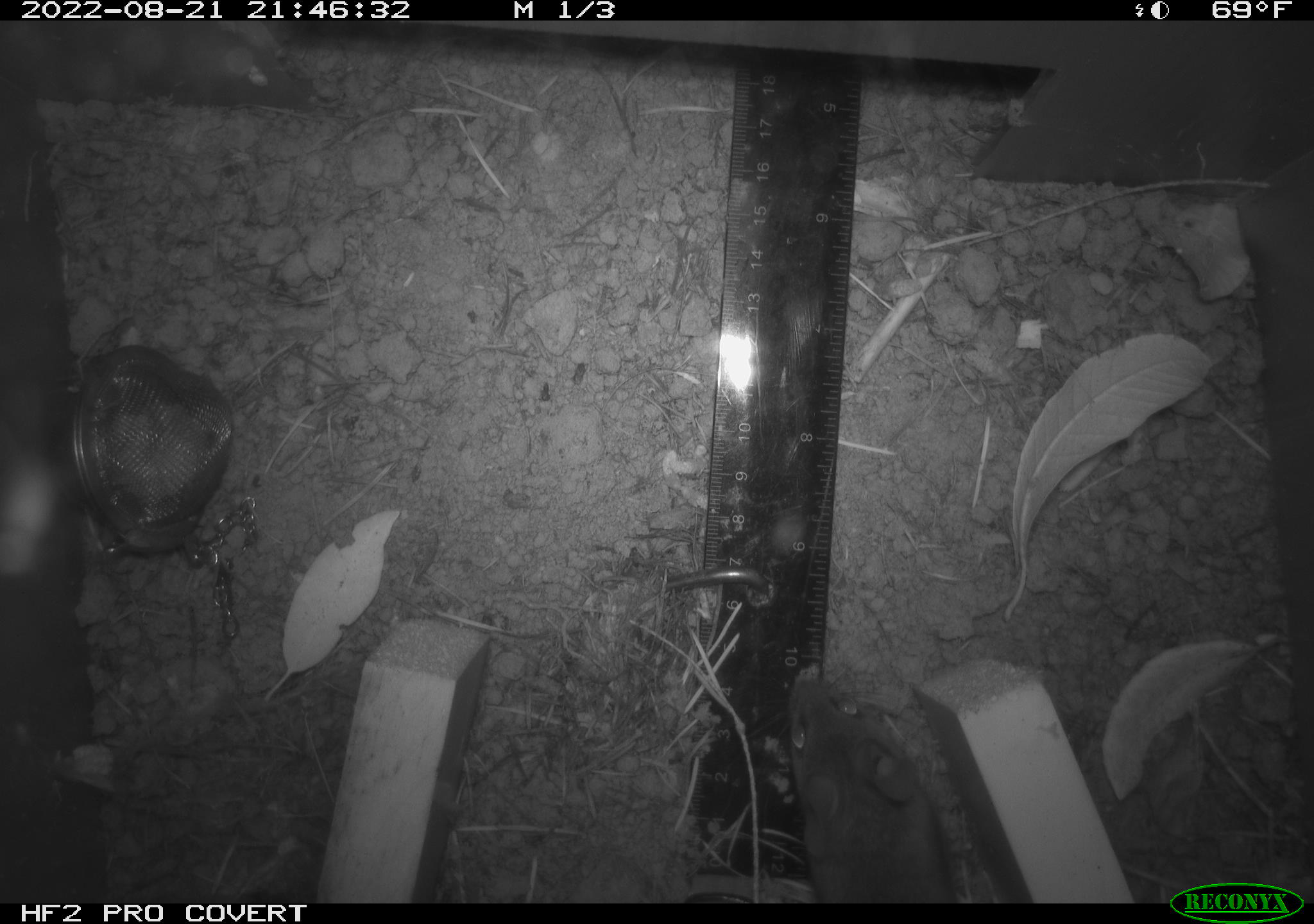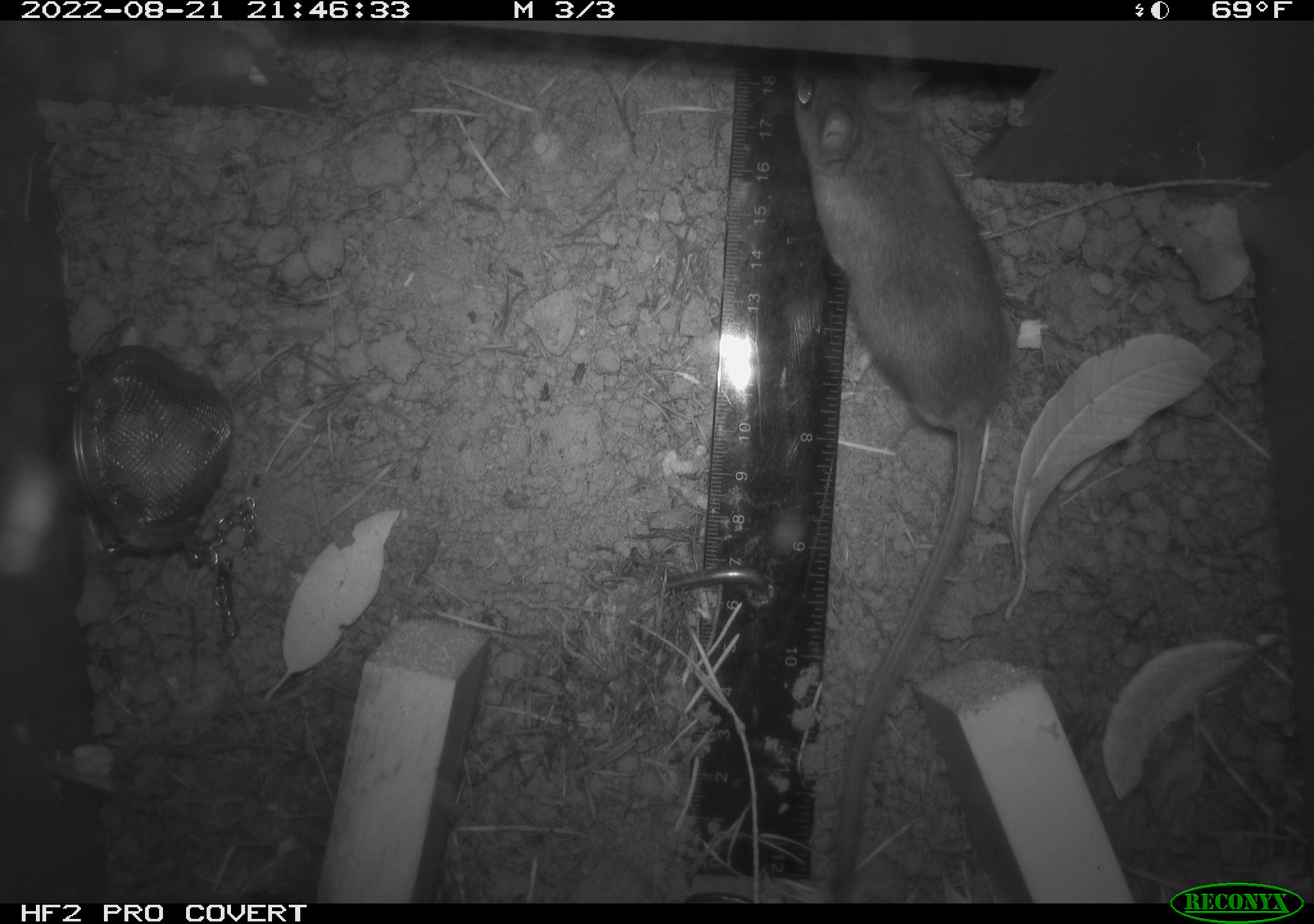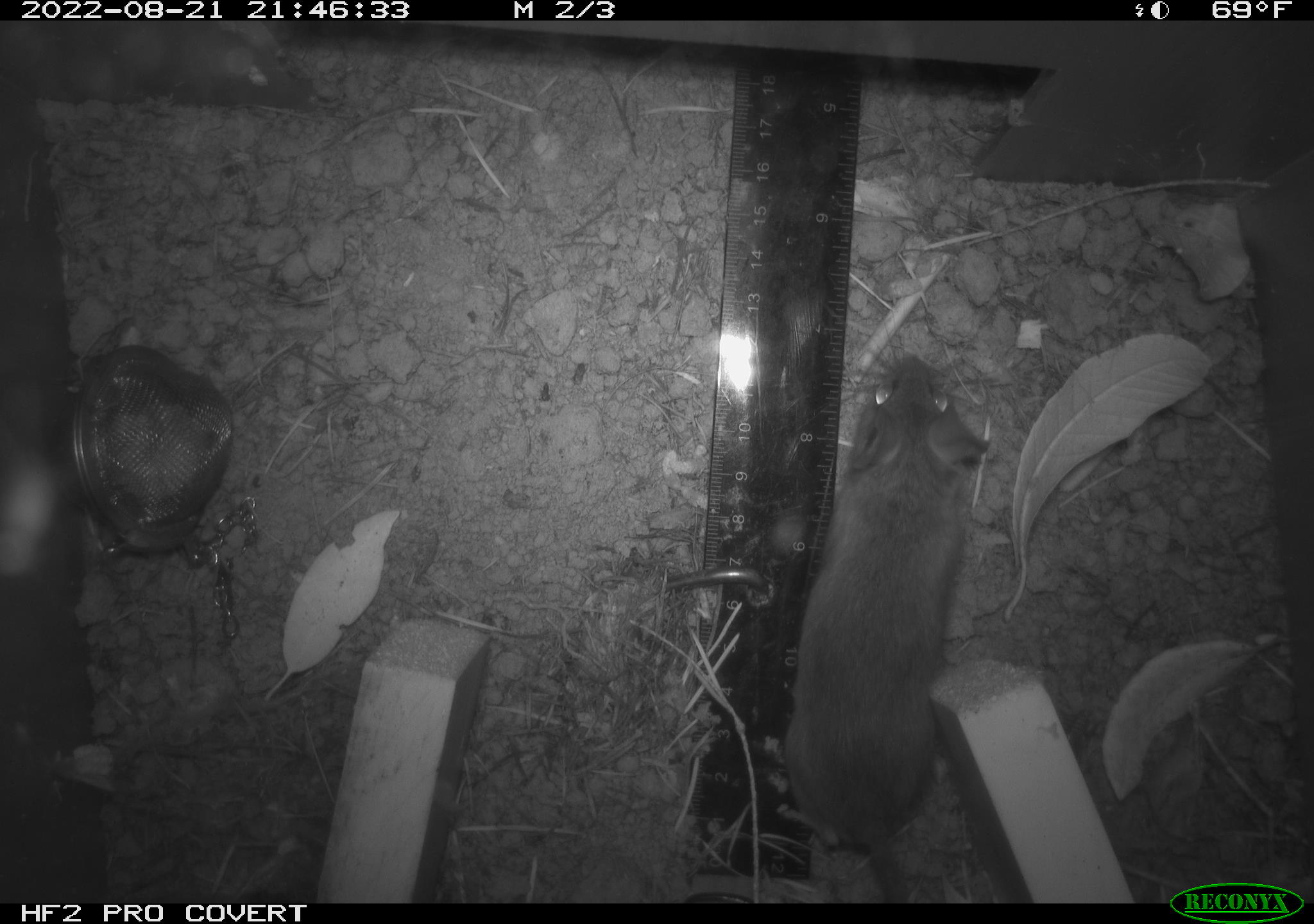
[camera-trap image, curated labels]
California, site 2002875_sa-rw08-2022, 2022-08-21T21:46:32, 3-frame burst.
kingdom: Animalia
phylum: Chordata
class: Mammalia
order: Rodentia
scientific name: Rodentia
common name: mouse species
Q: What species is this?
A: Mouse species (Rodentia).